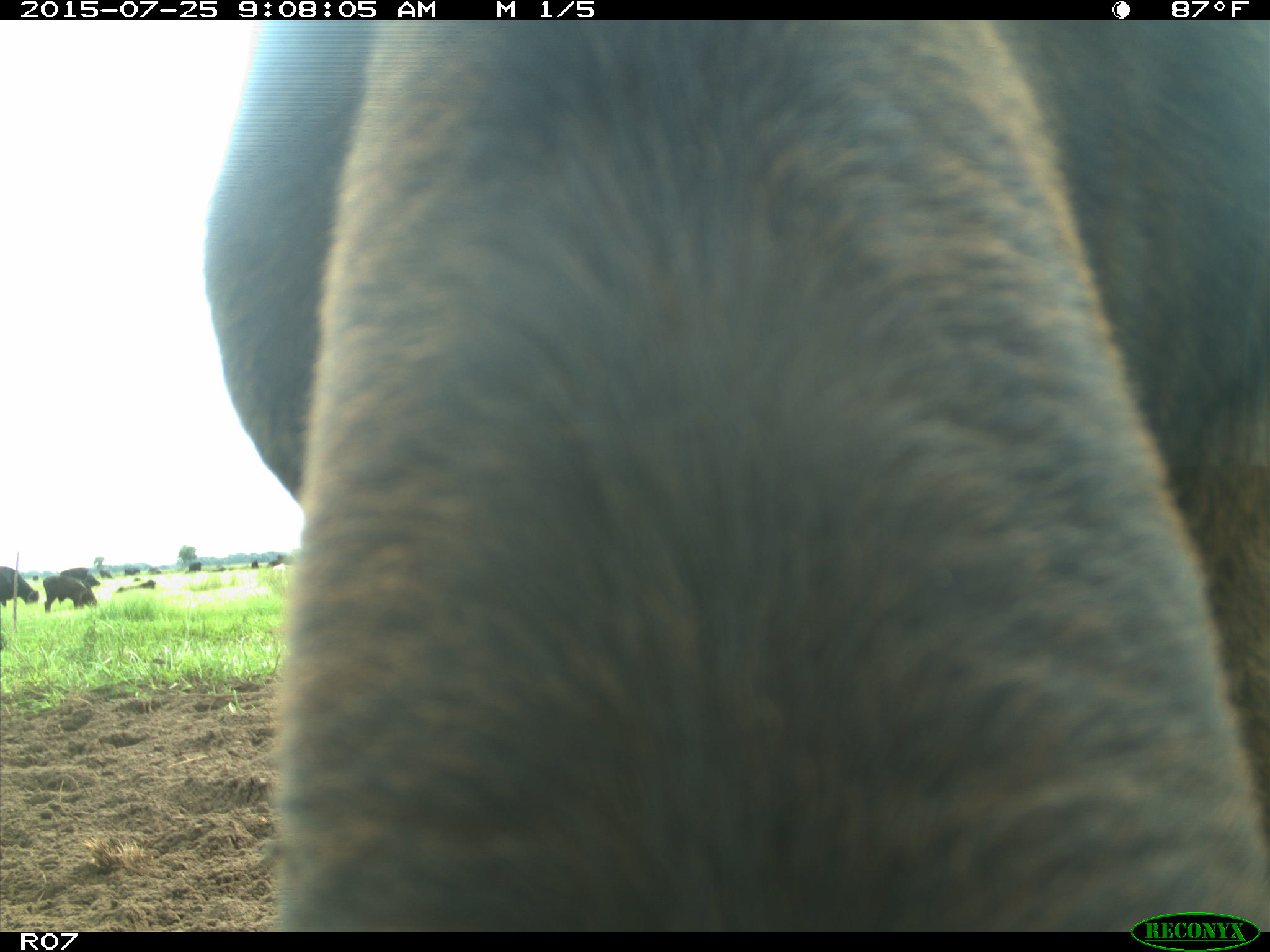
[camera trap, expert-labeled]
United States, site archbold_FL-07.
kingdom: Animalia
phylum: Chordata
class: Mammalia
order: Artiodactyla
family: Bovidae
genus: Bos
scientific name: Bos taurus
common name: domestic cow